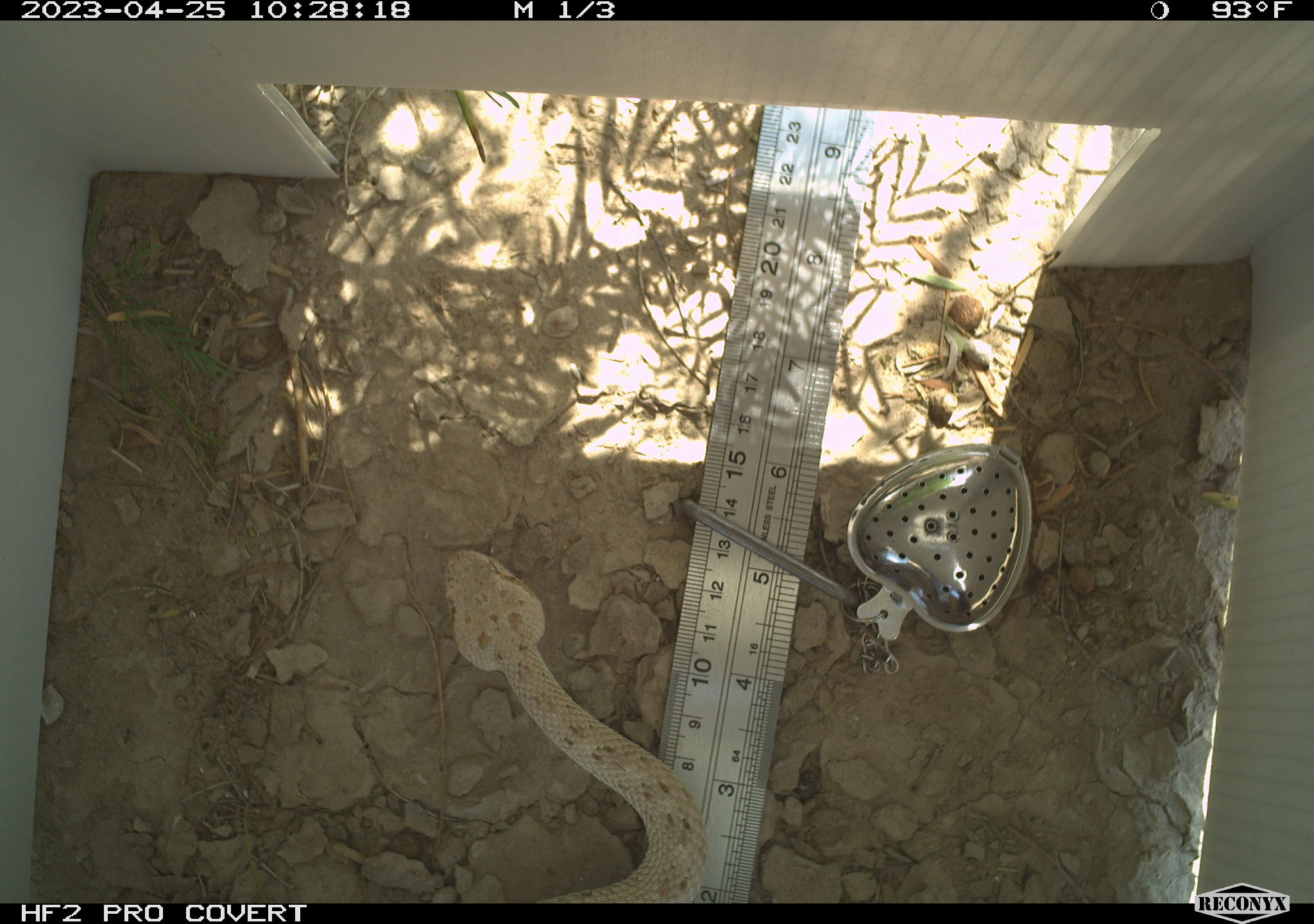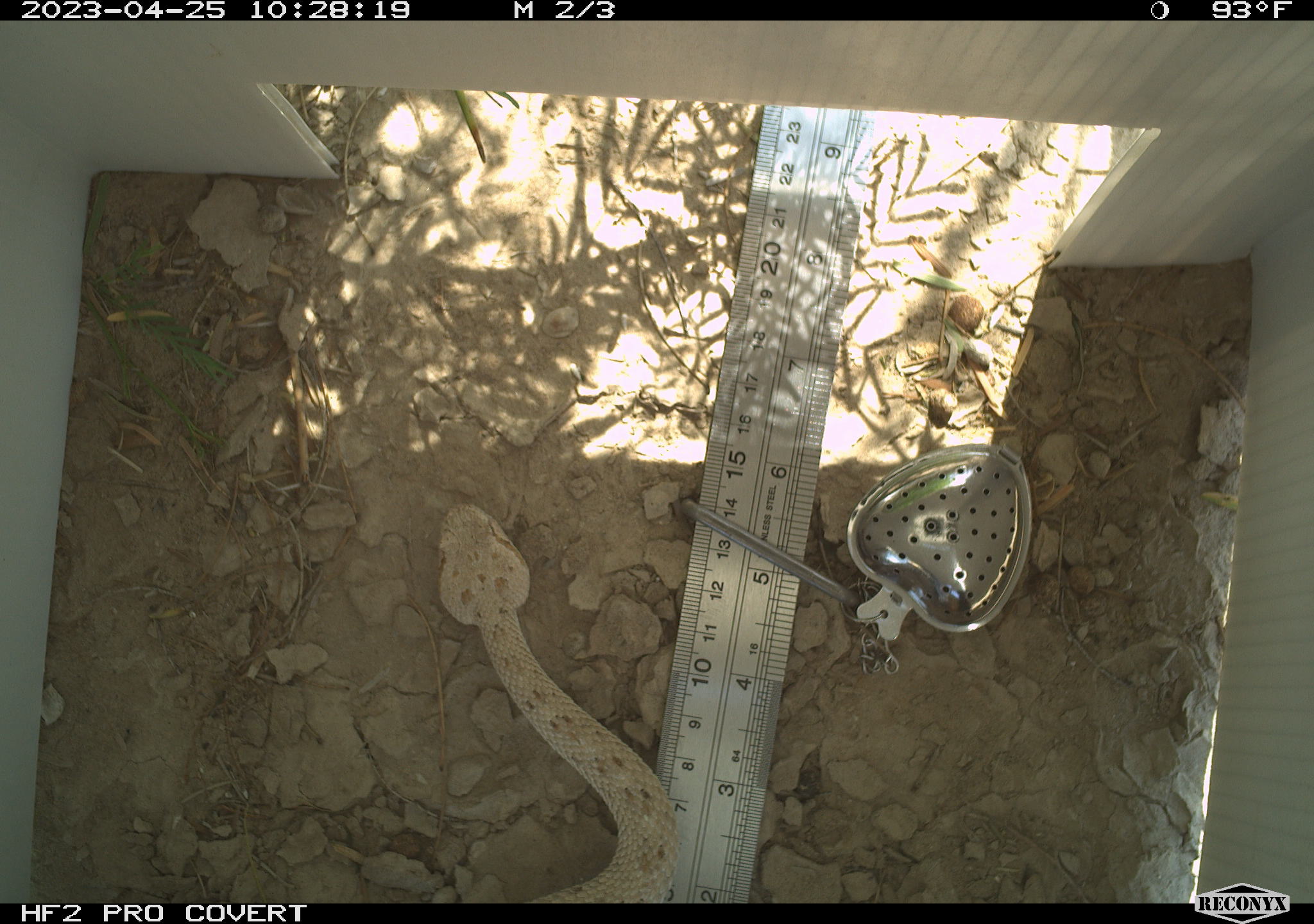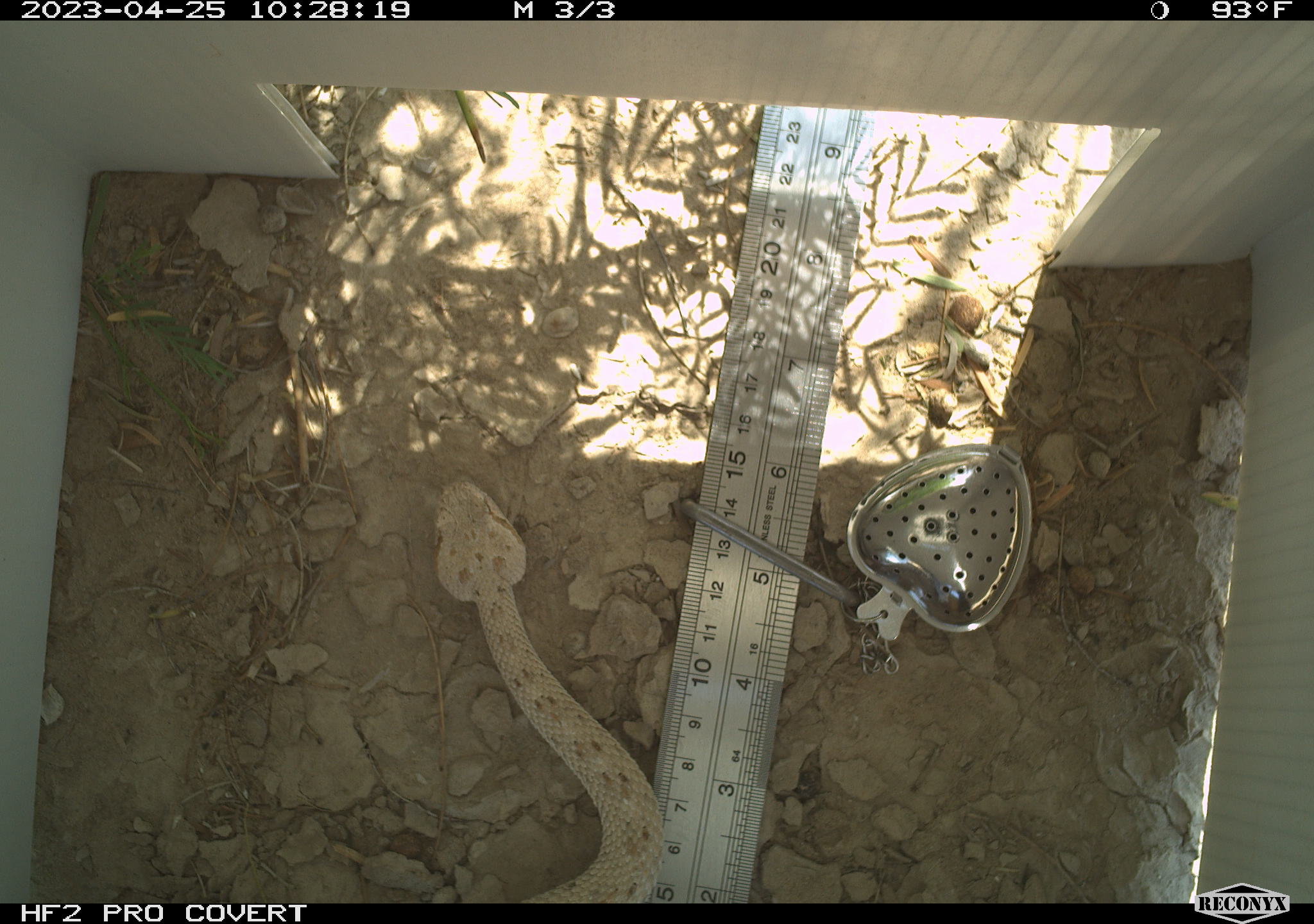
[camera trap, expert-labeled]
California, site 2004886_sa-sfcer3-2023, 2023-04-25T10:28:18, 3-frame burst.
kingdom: Animalia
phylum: Chordata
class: Reptilia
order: Squamata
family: Viperidae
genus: Crotalus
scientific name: Crotalus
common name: rattlers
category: crotalus species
Crotalus species (rattlers) (Crotalus).